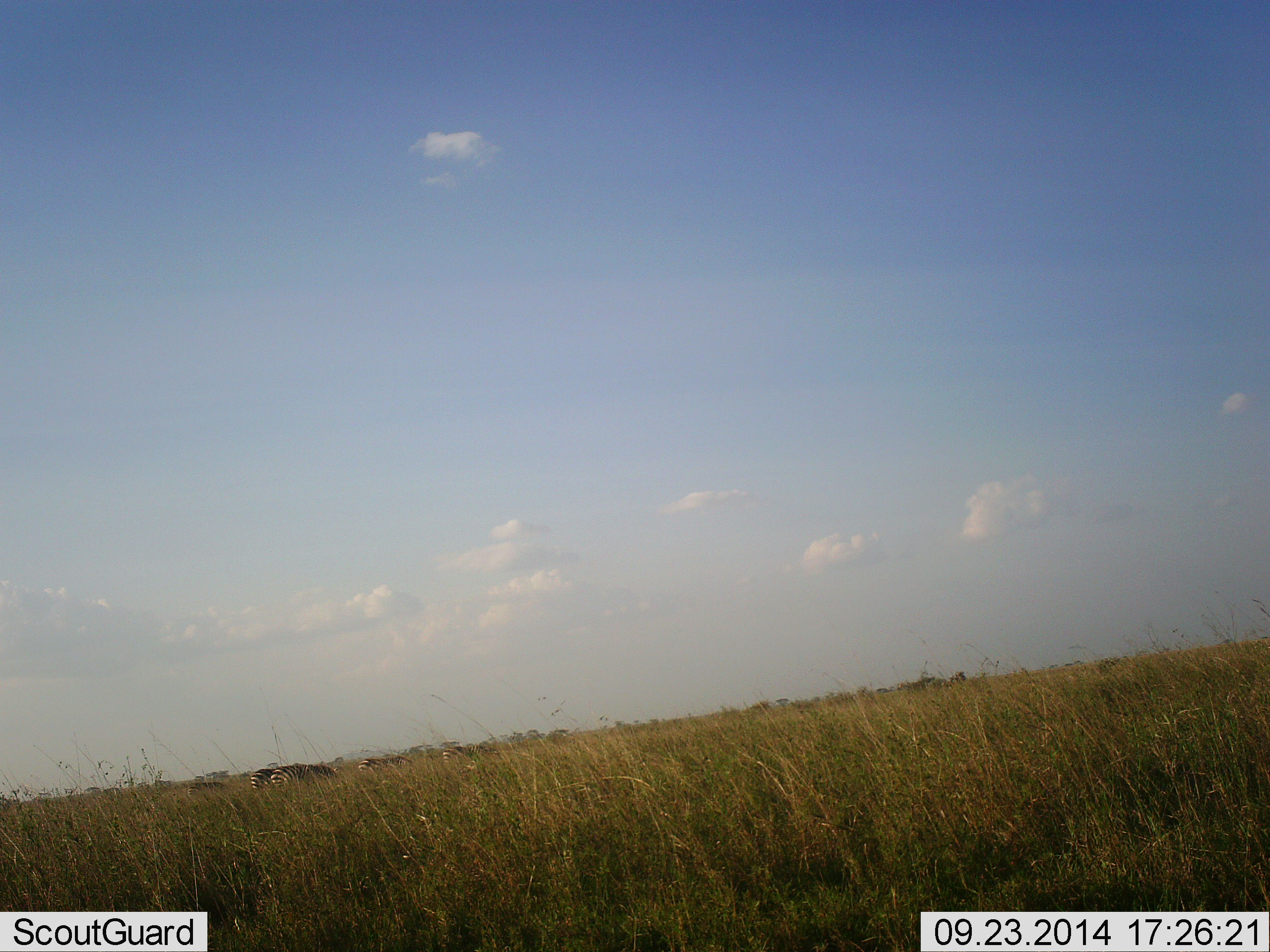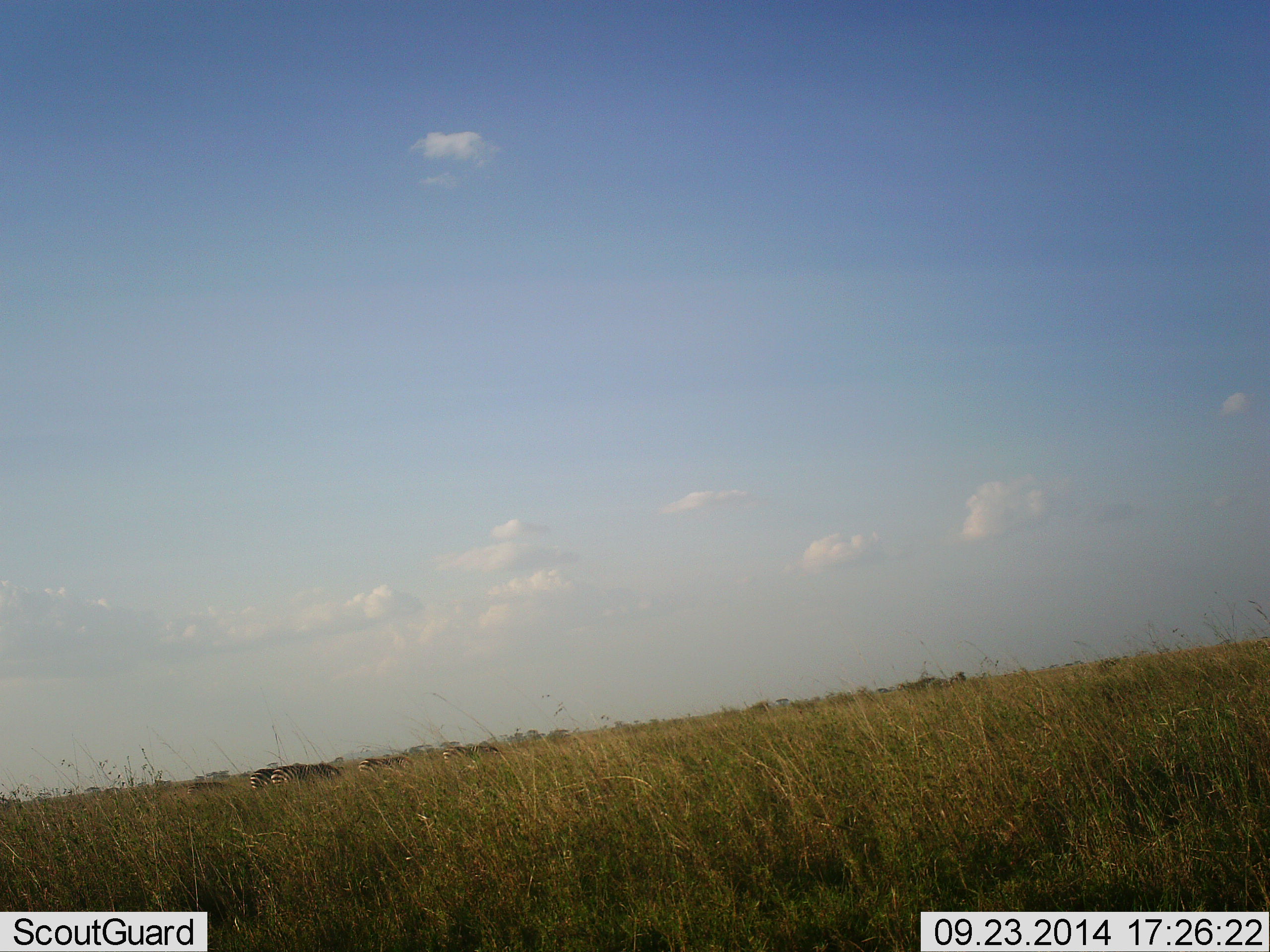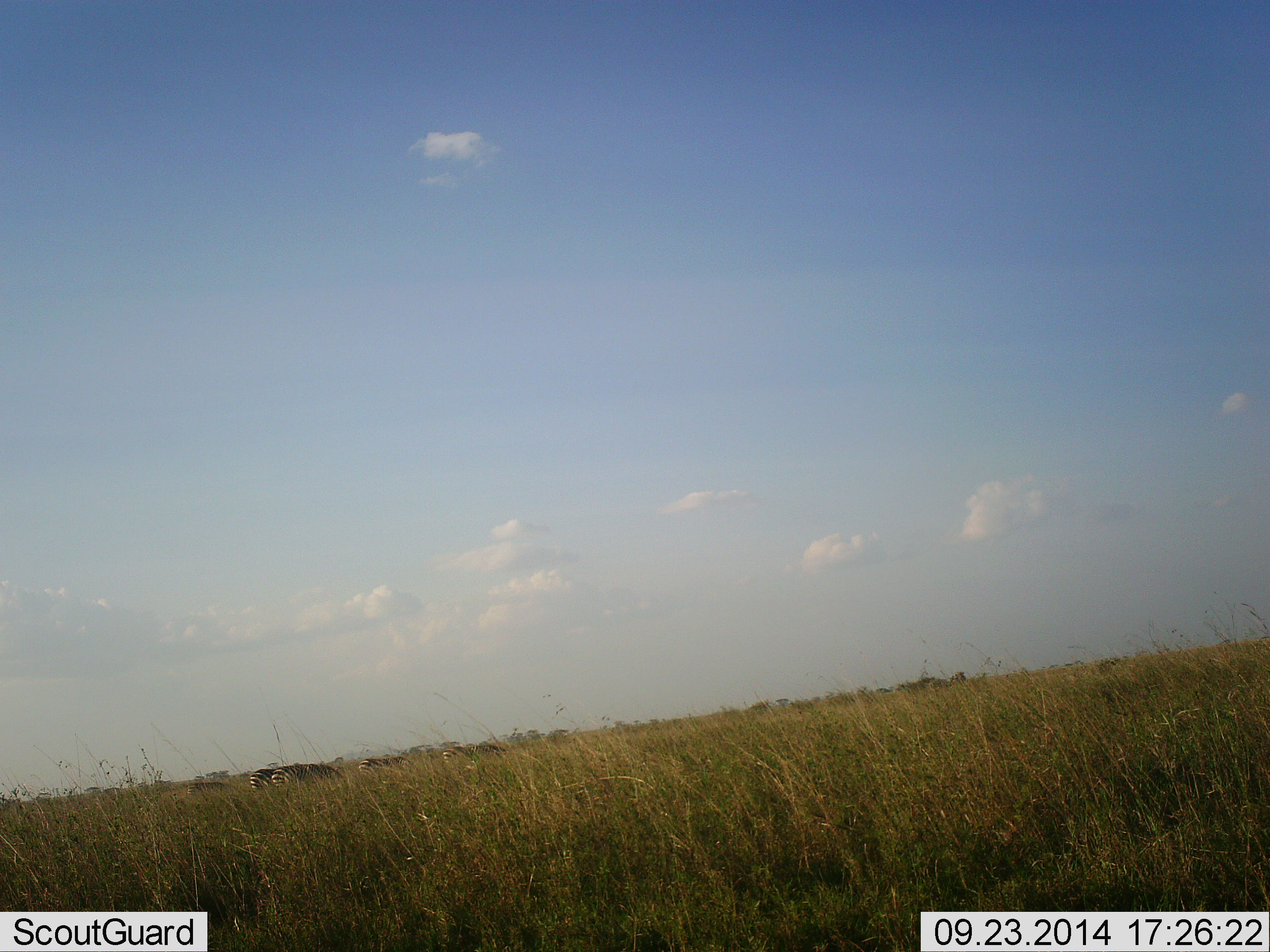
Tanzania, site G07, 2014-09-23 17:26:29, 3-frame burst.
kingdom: Animalia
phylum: Chordata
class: Mammalia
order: Perissodactyla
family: Equidae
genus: Equus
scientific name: Equus quagga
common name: plains zebra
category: zebra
Zebra (plains zebra) (Equus quagga), count 4. Behavior (volunteer vote fractions): standing 50%, resting 0%, moving 20%, interacting 0%. Young present (vote fraction): 0%. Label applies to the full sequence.